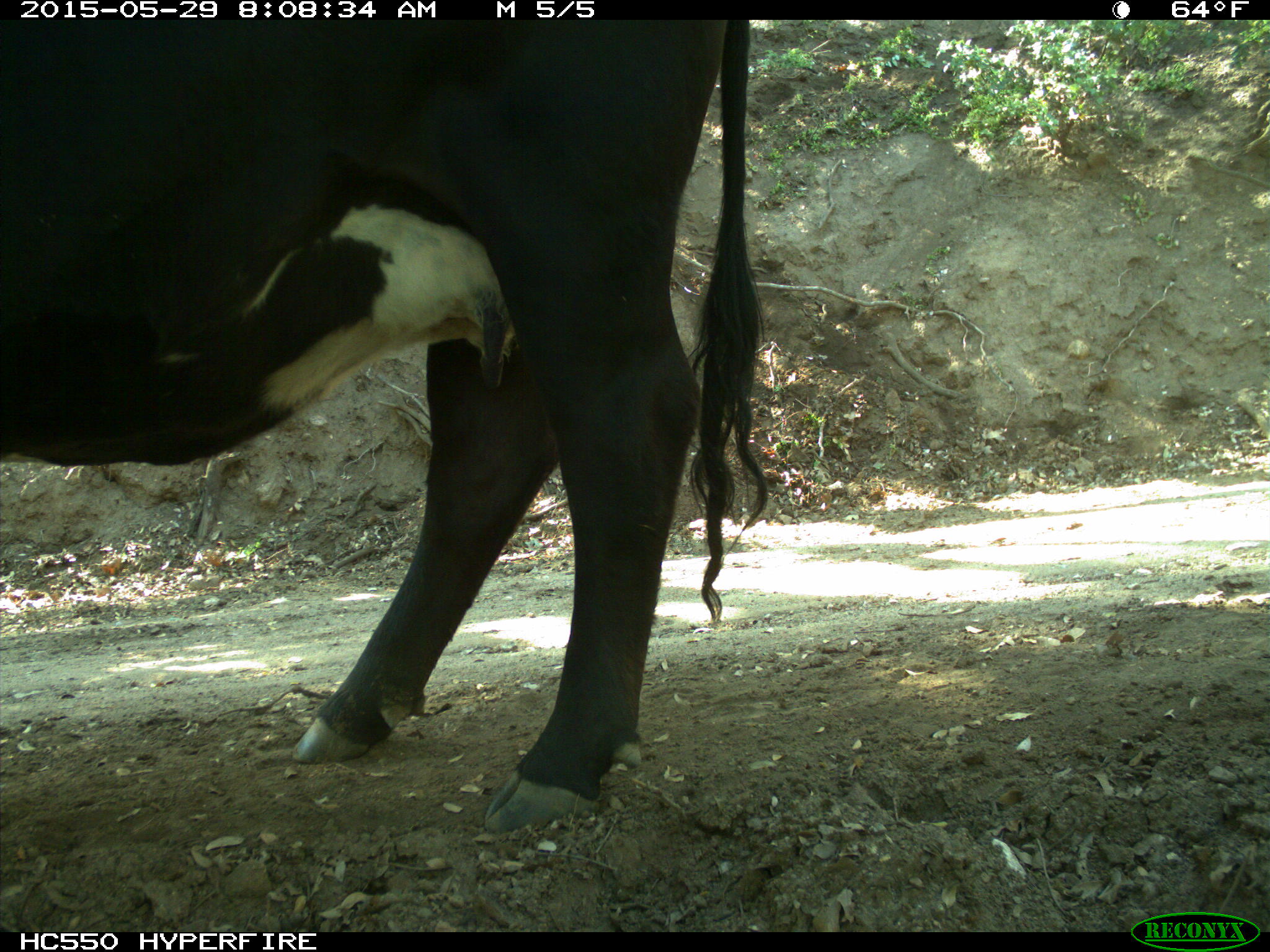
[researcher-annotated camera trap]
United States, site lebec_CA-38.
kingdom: Animalia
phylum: Chordata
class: Mammalia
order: Artiodactyla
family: Bovidae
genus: Bos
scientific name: Bos taurus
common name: domestic cow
Bos taurus (domestic cow).